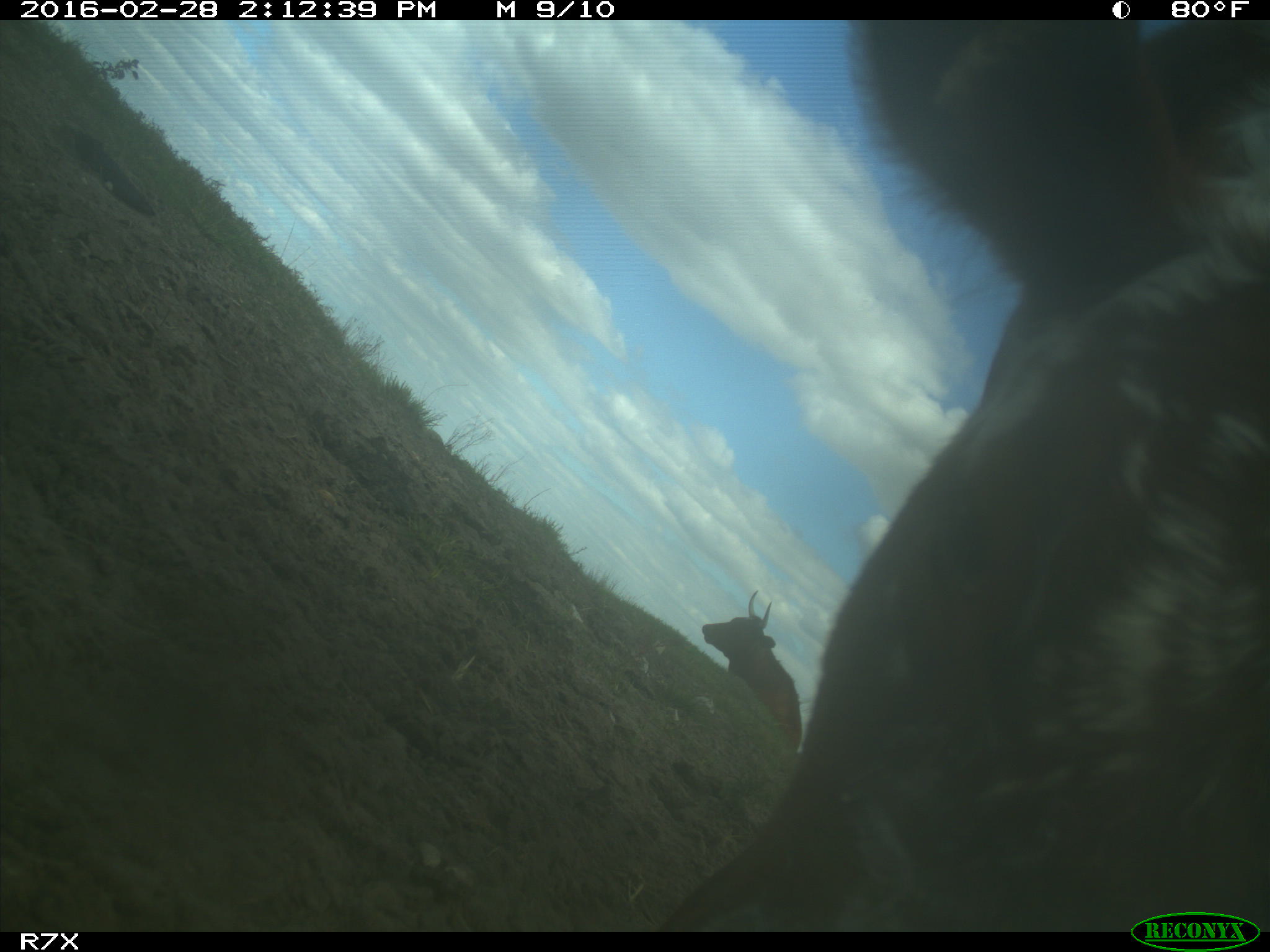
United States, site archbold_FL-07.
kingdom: Animalia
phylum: Chordata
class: Mammalia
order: Artiodactyla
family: Bovidae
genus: Bos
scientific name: Bos taurus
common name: domestic cow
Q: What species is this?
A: Bos taurus (domestic cow).